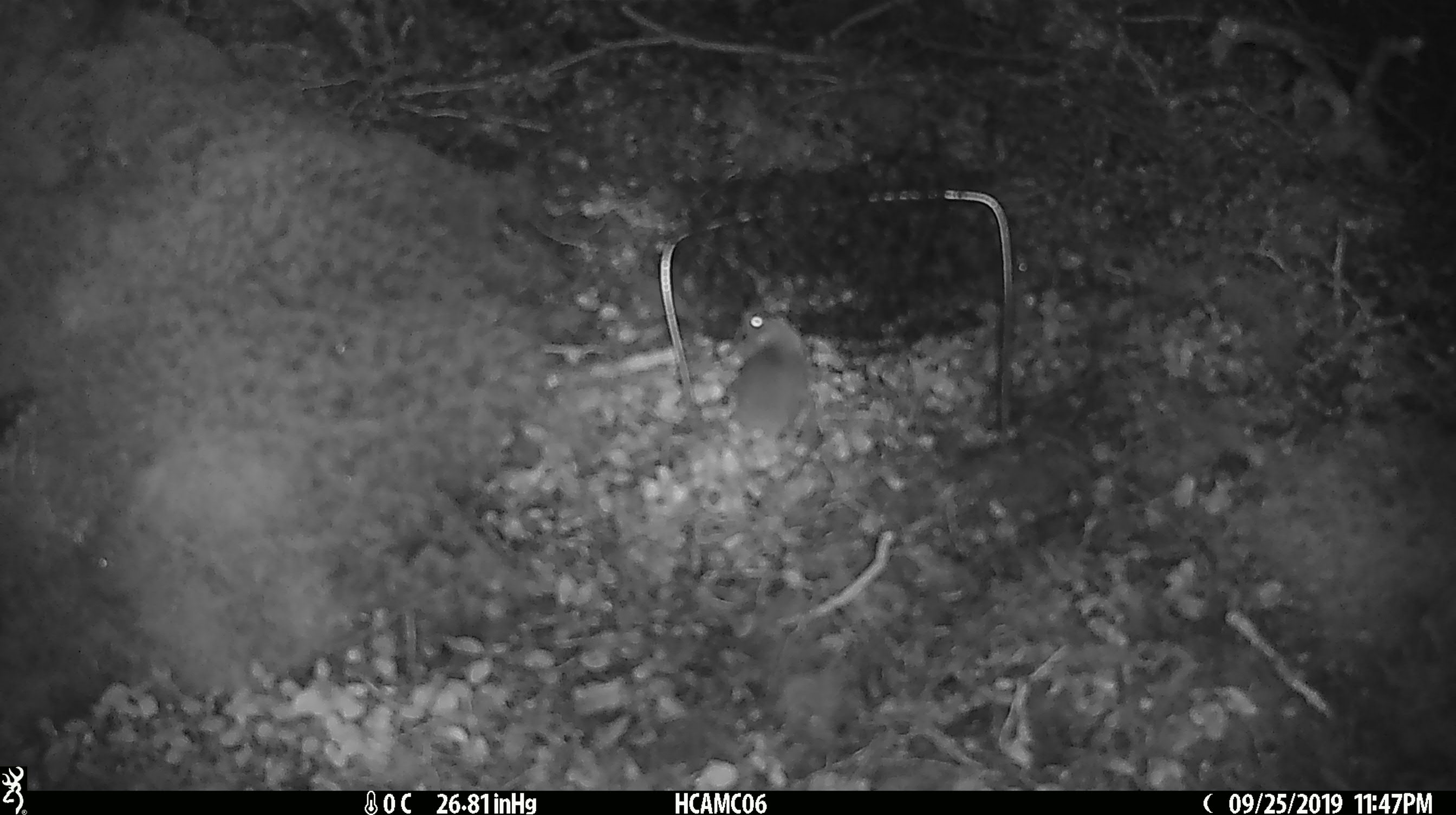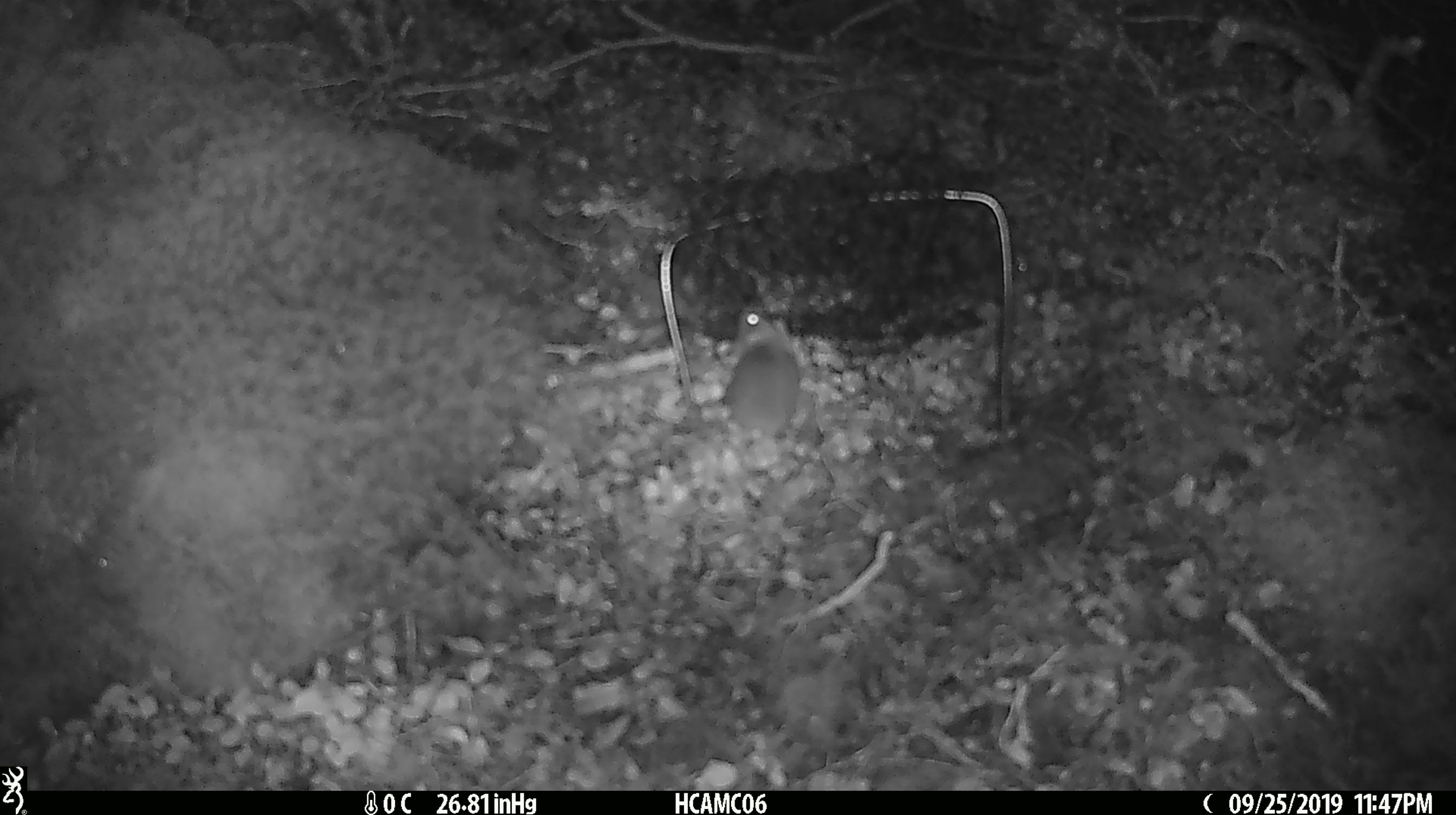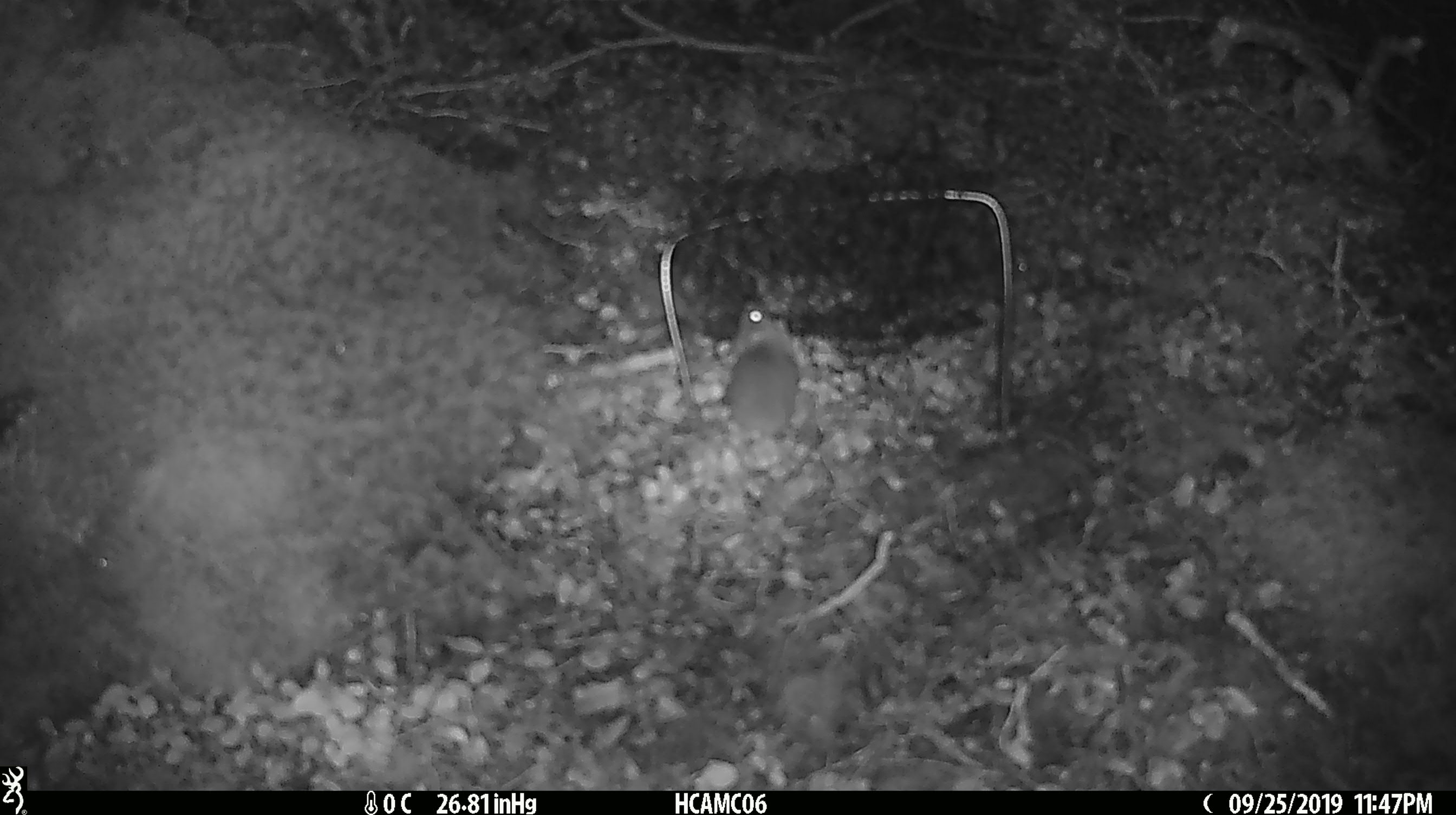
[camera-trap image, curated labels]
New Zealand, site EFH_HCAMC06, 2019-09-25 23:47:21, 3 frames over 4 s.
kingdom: Animalia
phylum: Chordata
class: Mammalia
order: Rodentia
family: Muridae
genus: Mus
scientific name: Mus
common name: mouse